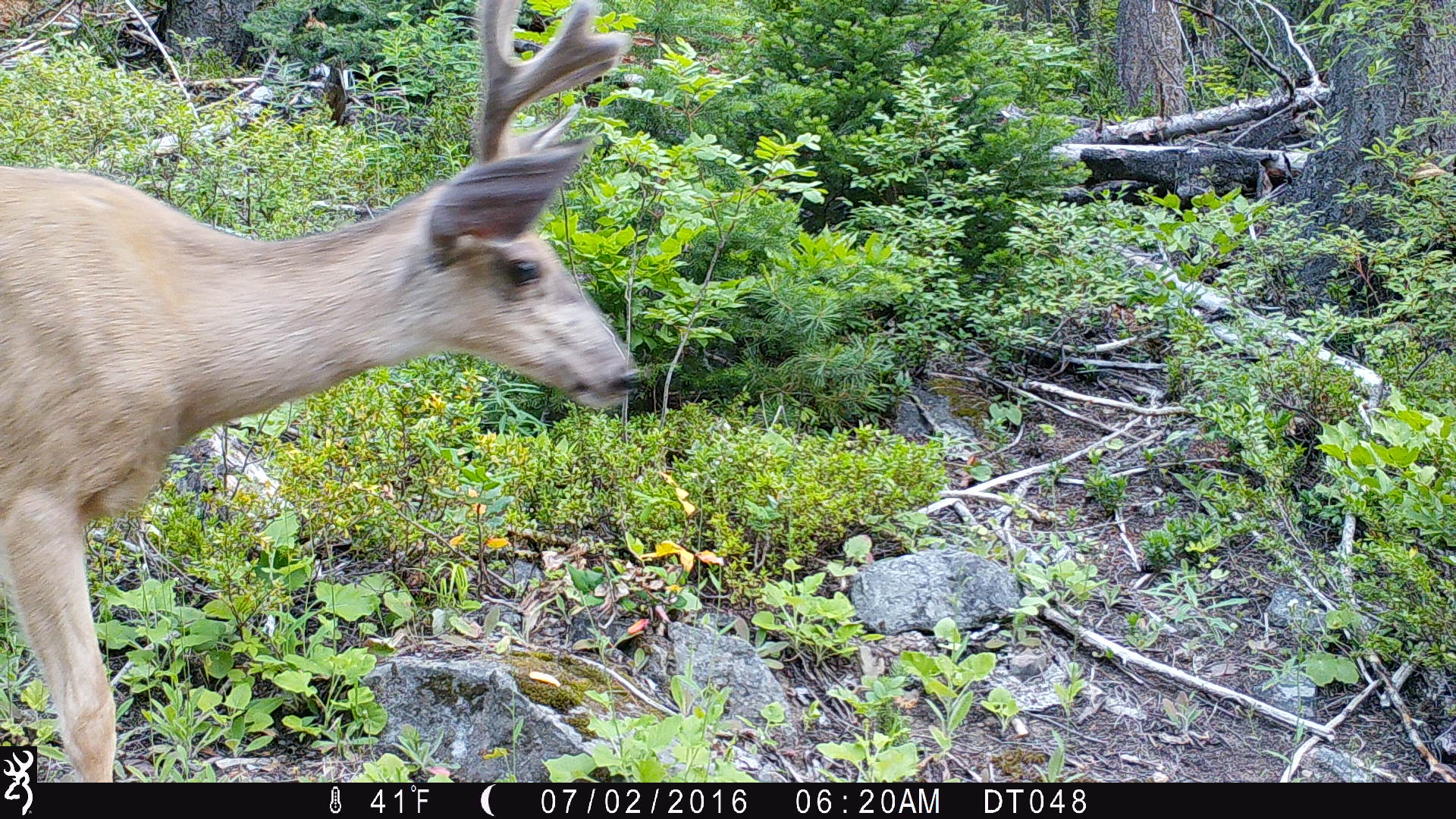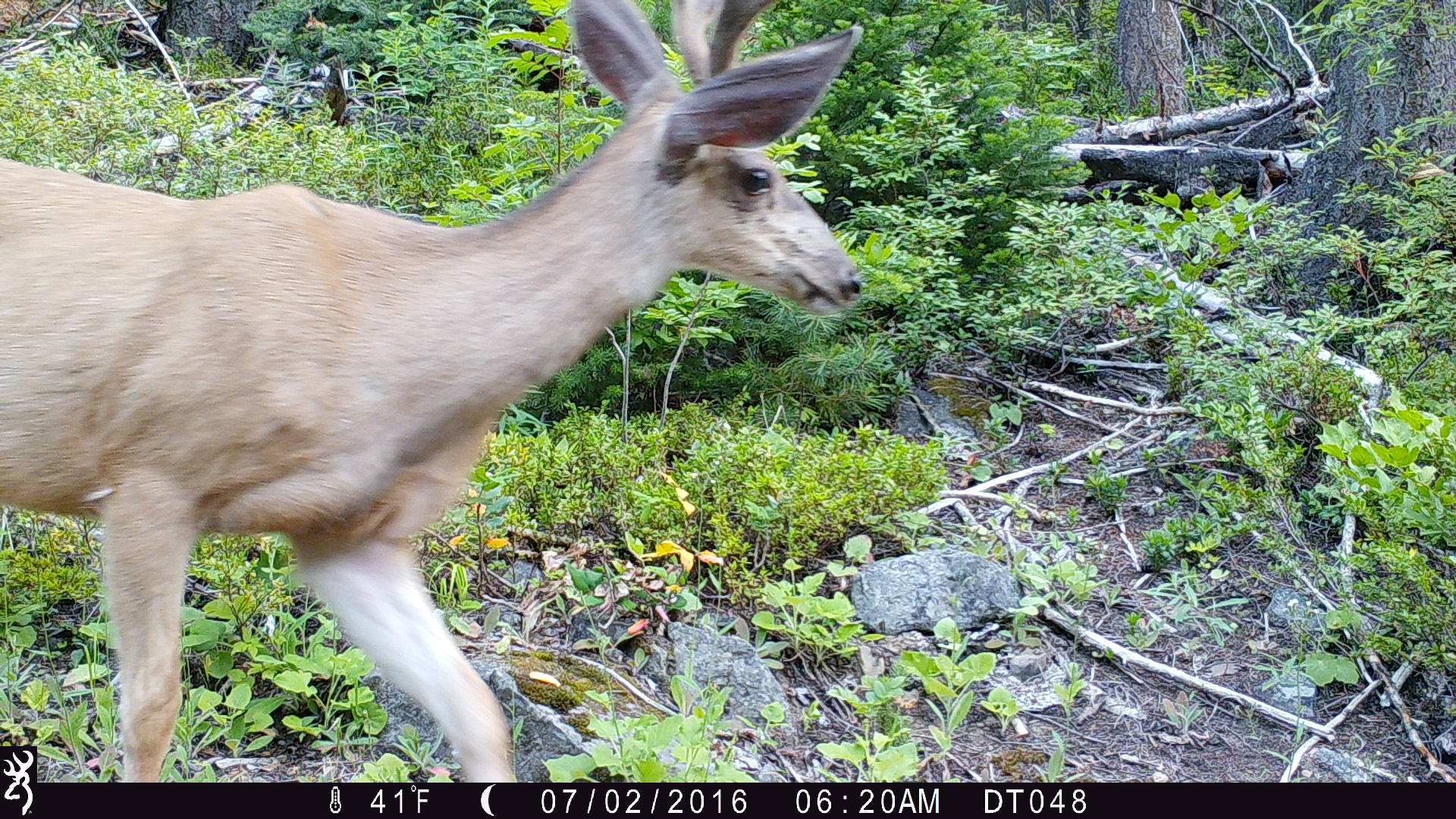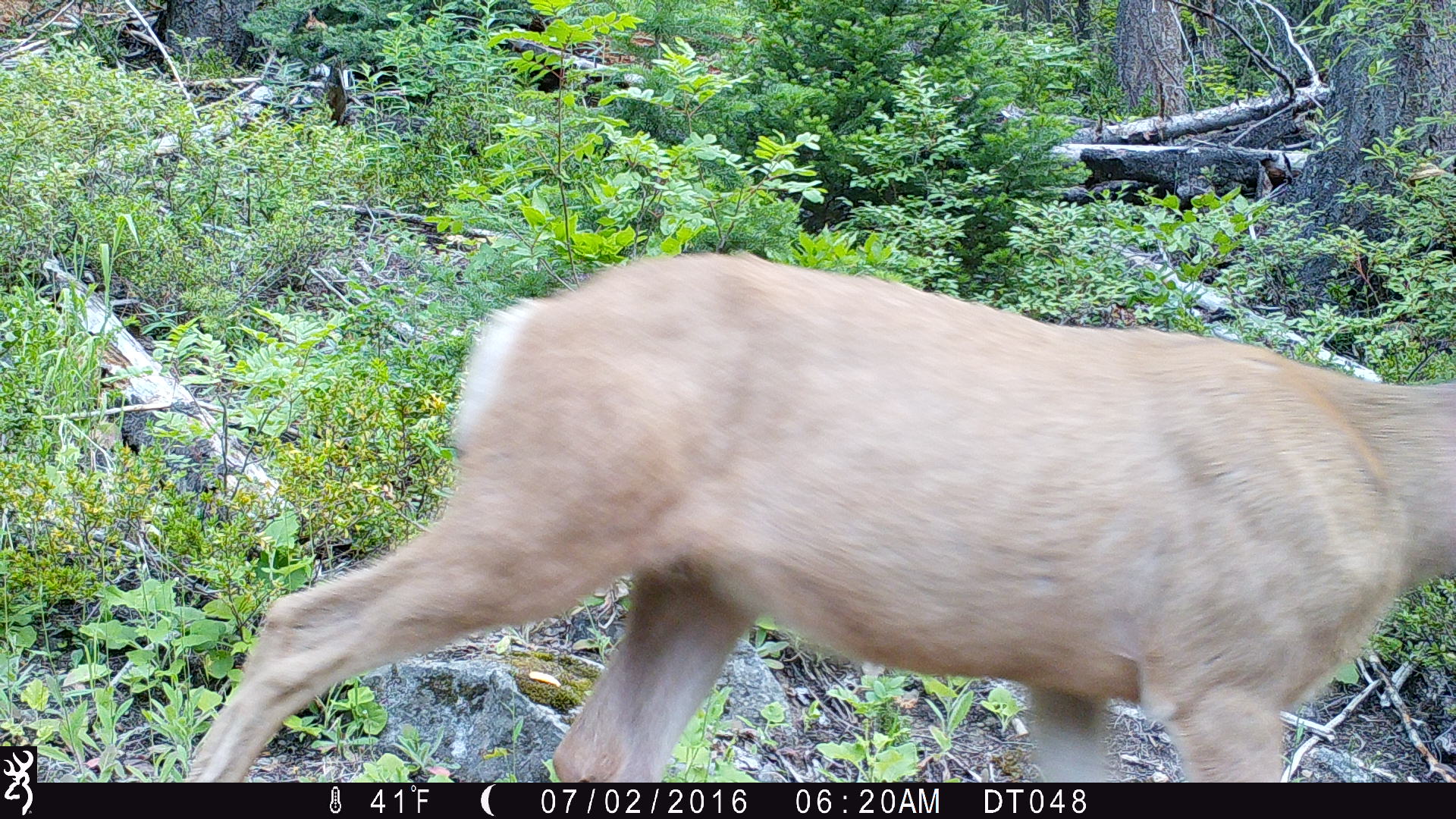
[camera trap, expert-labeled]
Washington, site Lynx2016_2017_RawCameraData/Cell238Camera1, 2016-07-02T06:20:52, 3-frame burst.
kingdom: Animalia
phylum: Chordata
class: Mammalia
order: Artiodactyla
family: Cervidae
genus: Odocoileus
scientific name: Odocoileus hemionus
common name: mule deer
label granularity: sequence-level